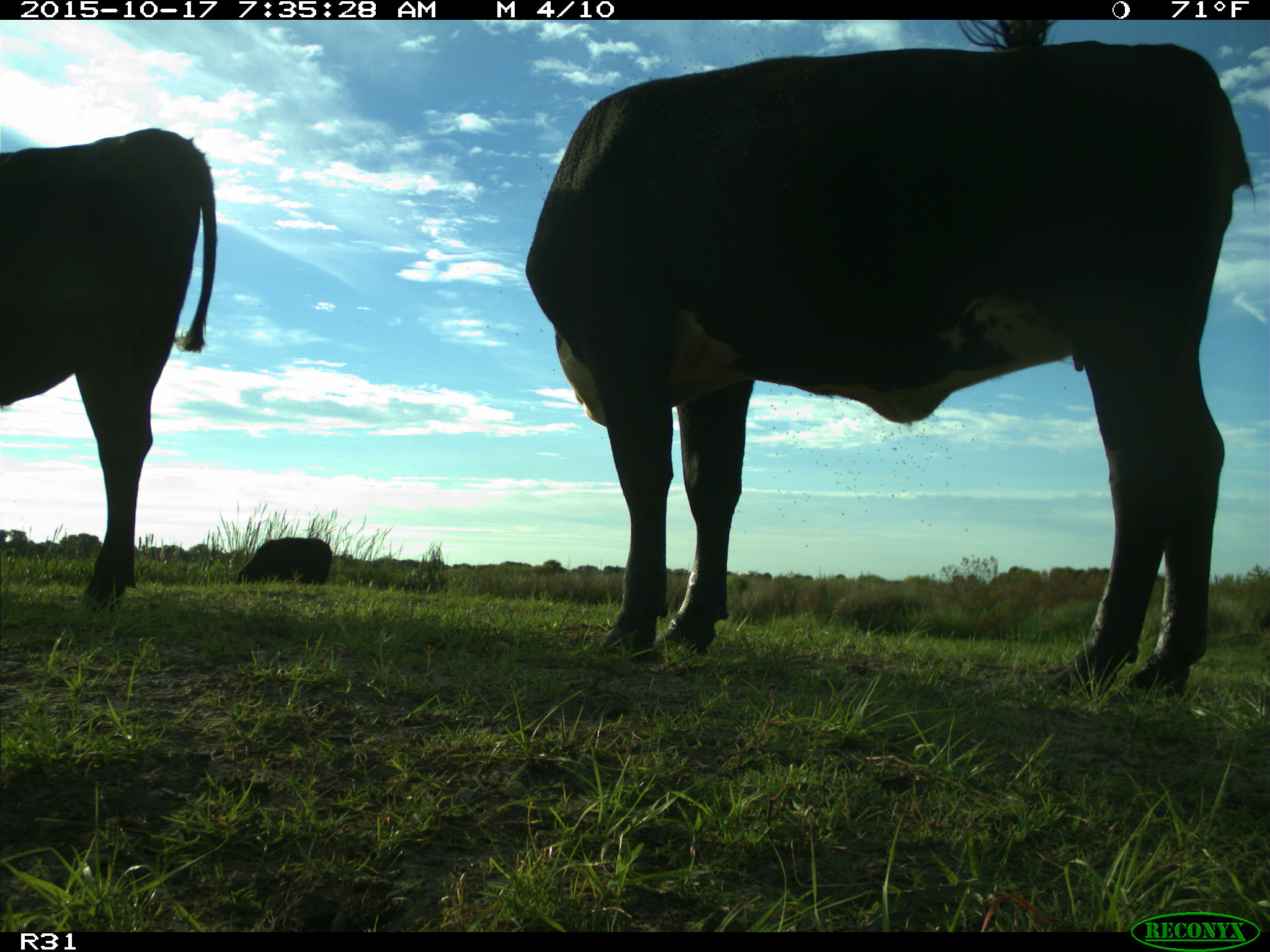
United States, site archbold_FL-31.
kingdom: Animalia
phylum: Chordata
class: Mammalia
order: Artiodactyla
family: Bovidae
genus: Bos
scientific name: Bos taurus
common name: domestic cow